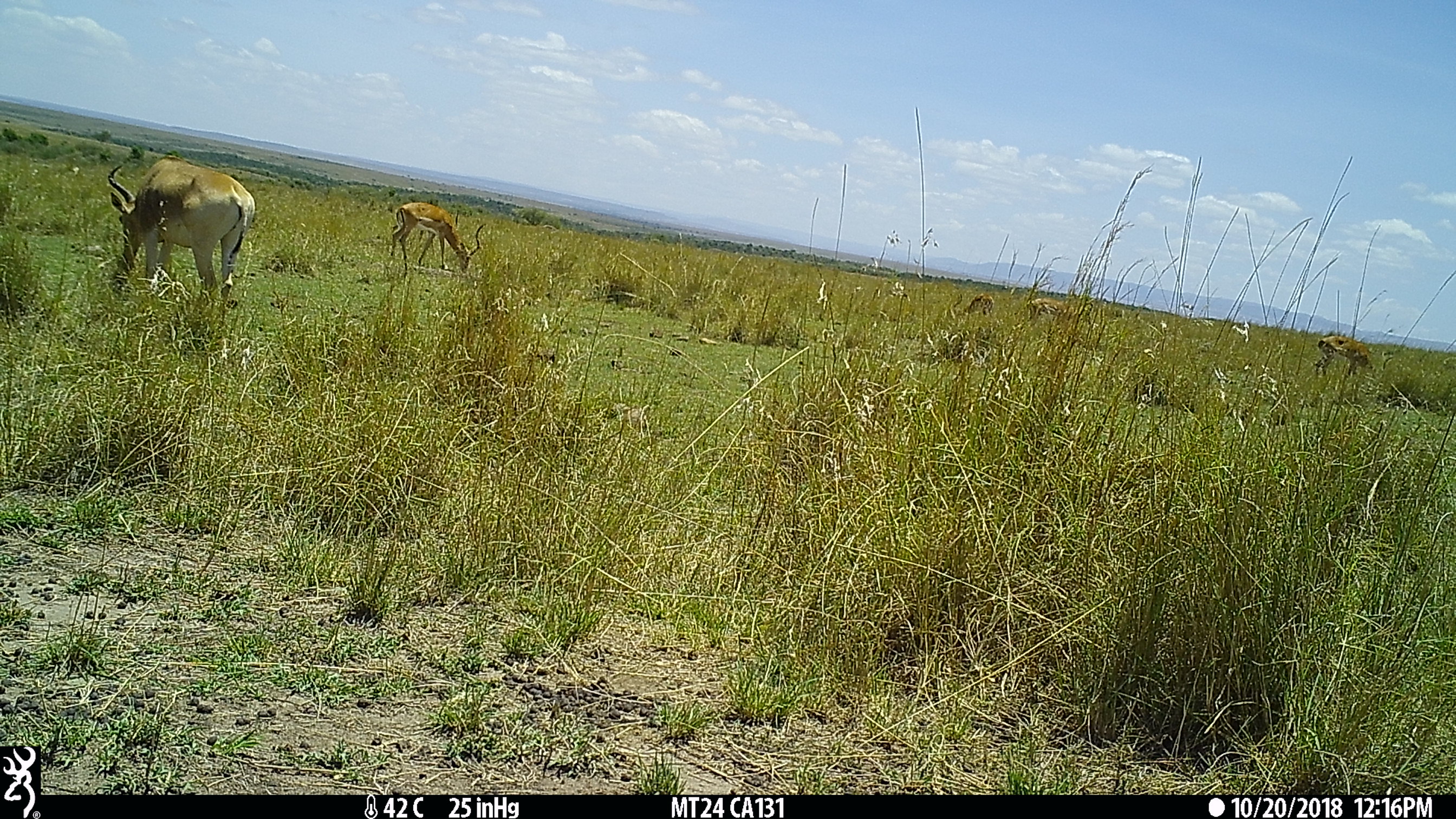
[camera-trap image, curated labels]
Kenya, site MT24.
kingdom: Animalia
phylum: Chordata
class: Mammalia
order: Artiodactyla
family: Bovidae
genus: Alcelaphus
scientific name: Alcelaphus buselaphus cokii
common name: coke's hartebeest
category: hartebeest cokes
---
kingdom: Animalia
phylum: Chordata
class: Mammalia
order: Artiodactyla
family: Bovidae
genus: Aepyceros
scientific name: Aepyceros melampus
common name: impala